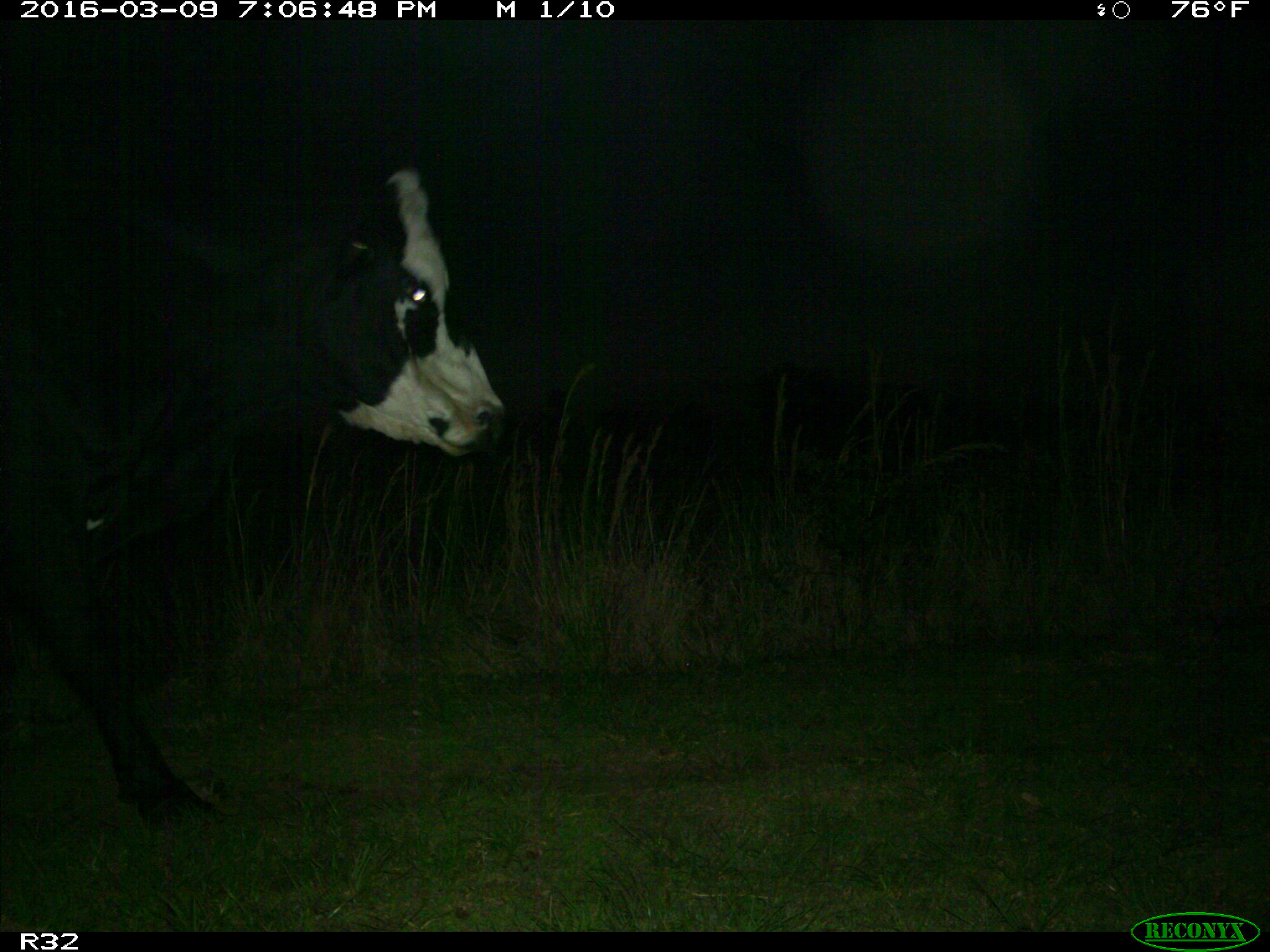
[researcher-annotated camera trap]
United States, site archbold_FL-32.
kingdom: Animalia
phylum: Chordata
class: Mammalia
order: Artiodactyla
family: Bovidae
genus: Bos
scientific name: Bos taurus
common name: domestic cow